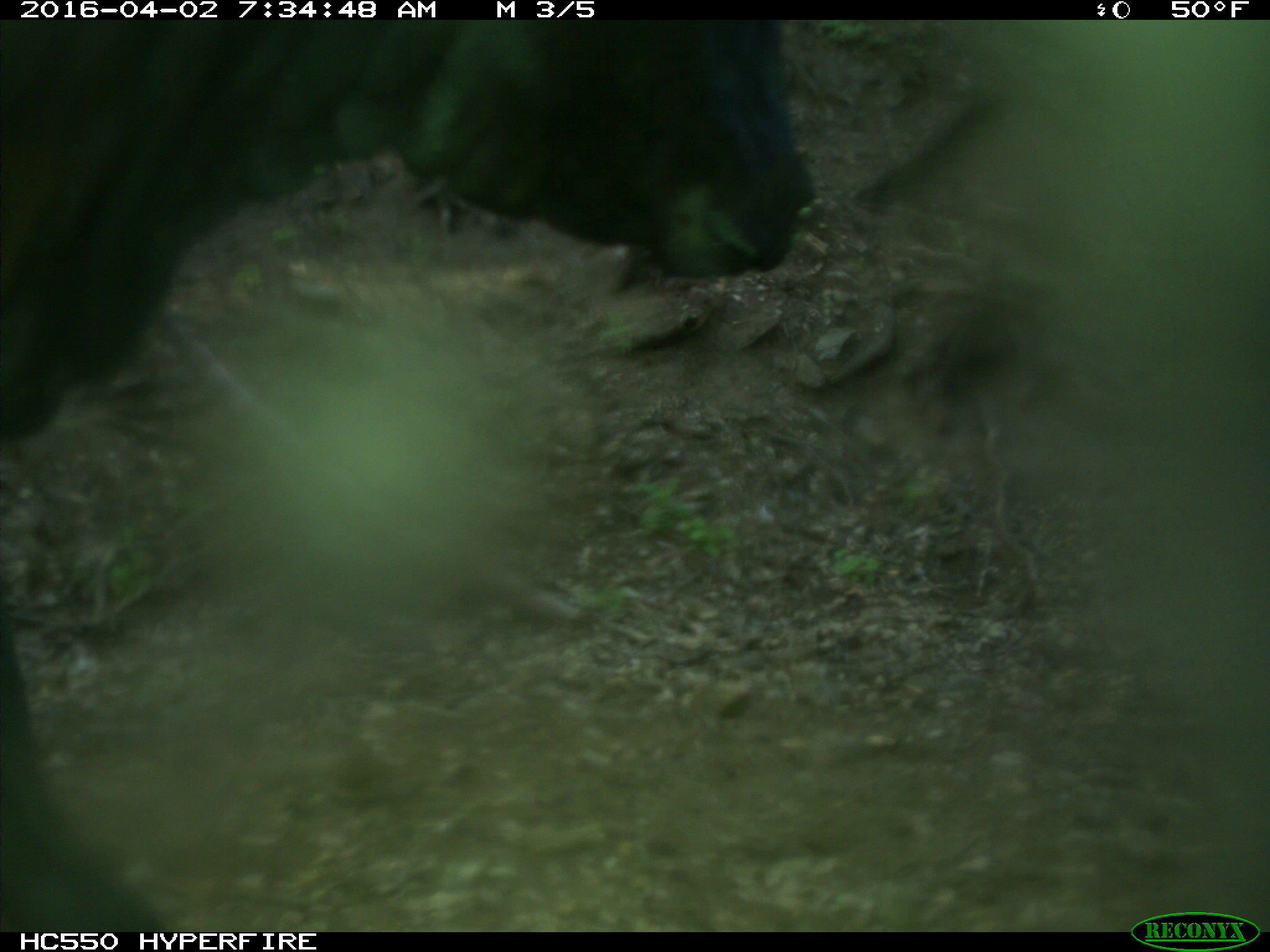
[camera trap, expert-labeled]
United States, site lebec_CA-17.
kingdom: Animalia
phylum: Chordata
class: Mammalia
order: Artiodactyla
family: Bovidae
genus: Bos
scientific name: Bos taurus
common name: domestic cow